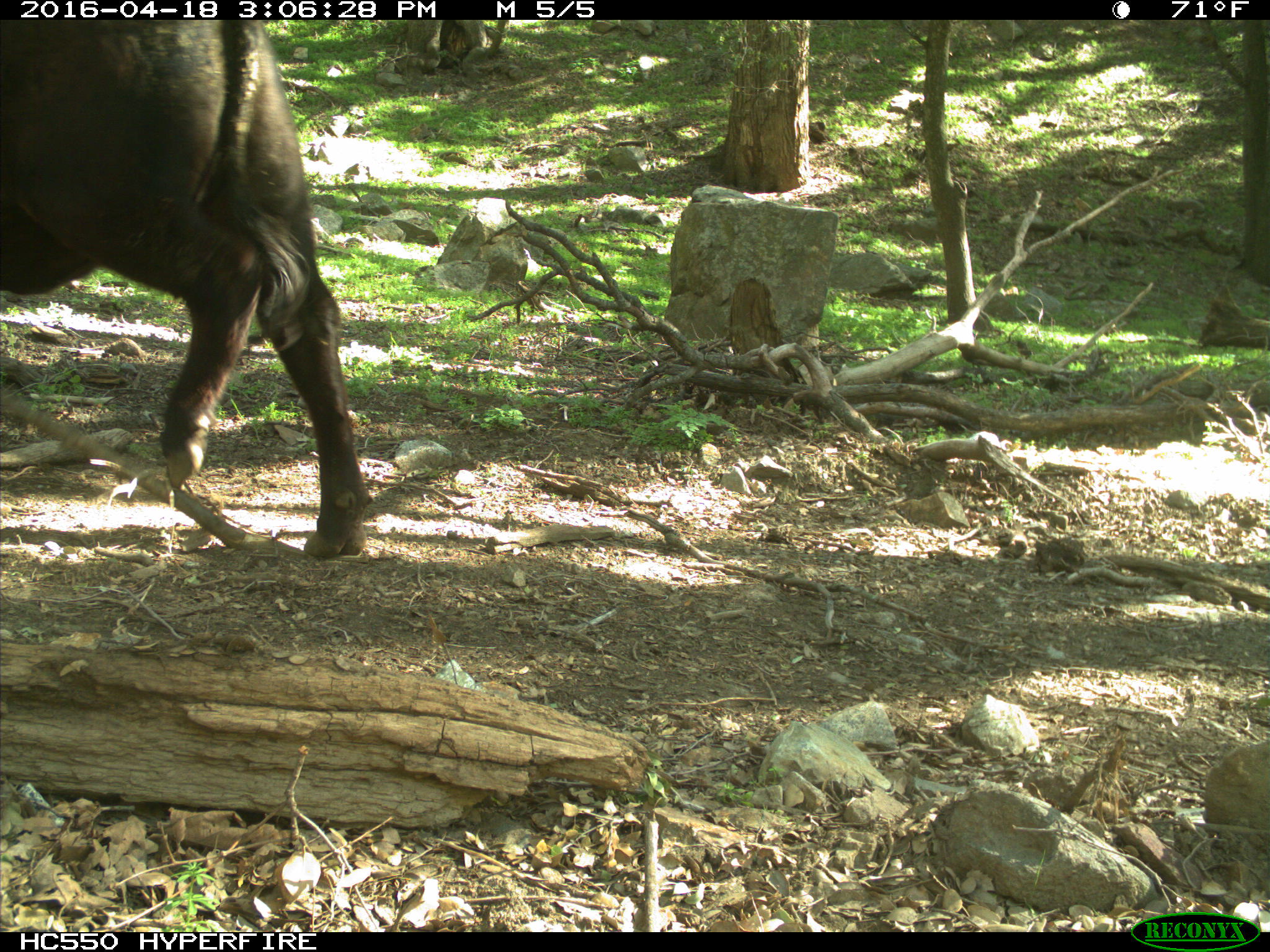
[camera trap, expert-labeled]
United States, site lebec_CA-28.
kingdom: Animalia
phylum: Chordata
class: Mammalia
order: Artiodactyla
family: Bovidae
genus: Bos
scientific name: Bos taurus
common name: domestic cow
Bos taurus (domestic cow).